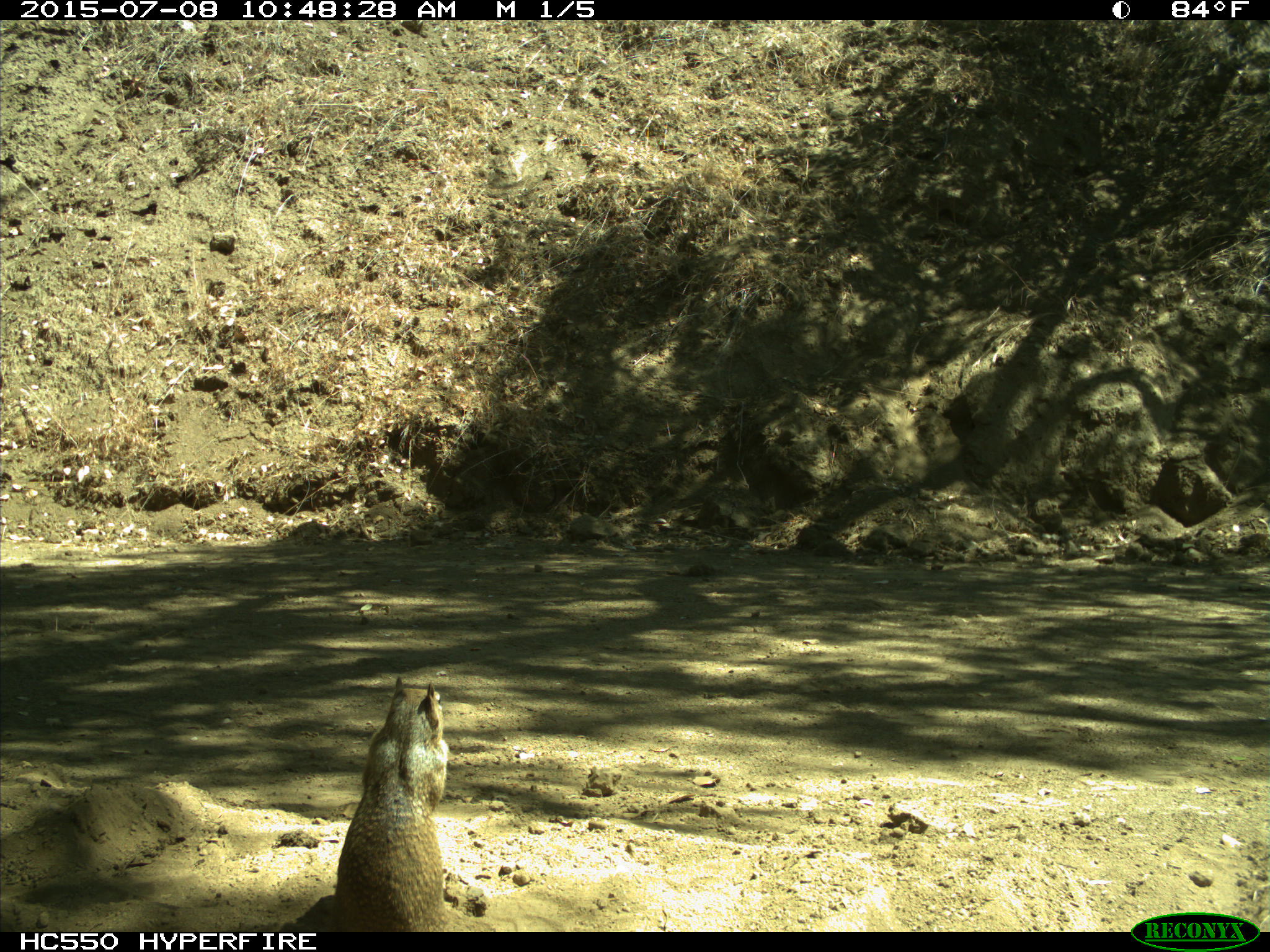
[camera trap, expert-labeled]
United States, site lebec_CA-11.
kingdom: Animalia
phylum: Chordata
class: Mammalia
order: Rodentia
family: Sciuridae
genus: Otospermophilus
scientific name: Otospermophilus beecheyi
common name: california ground squirrel